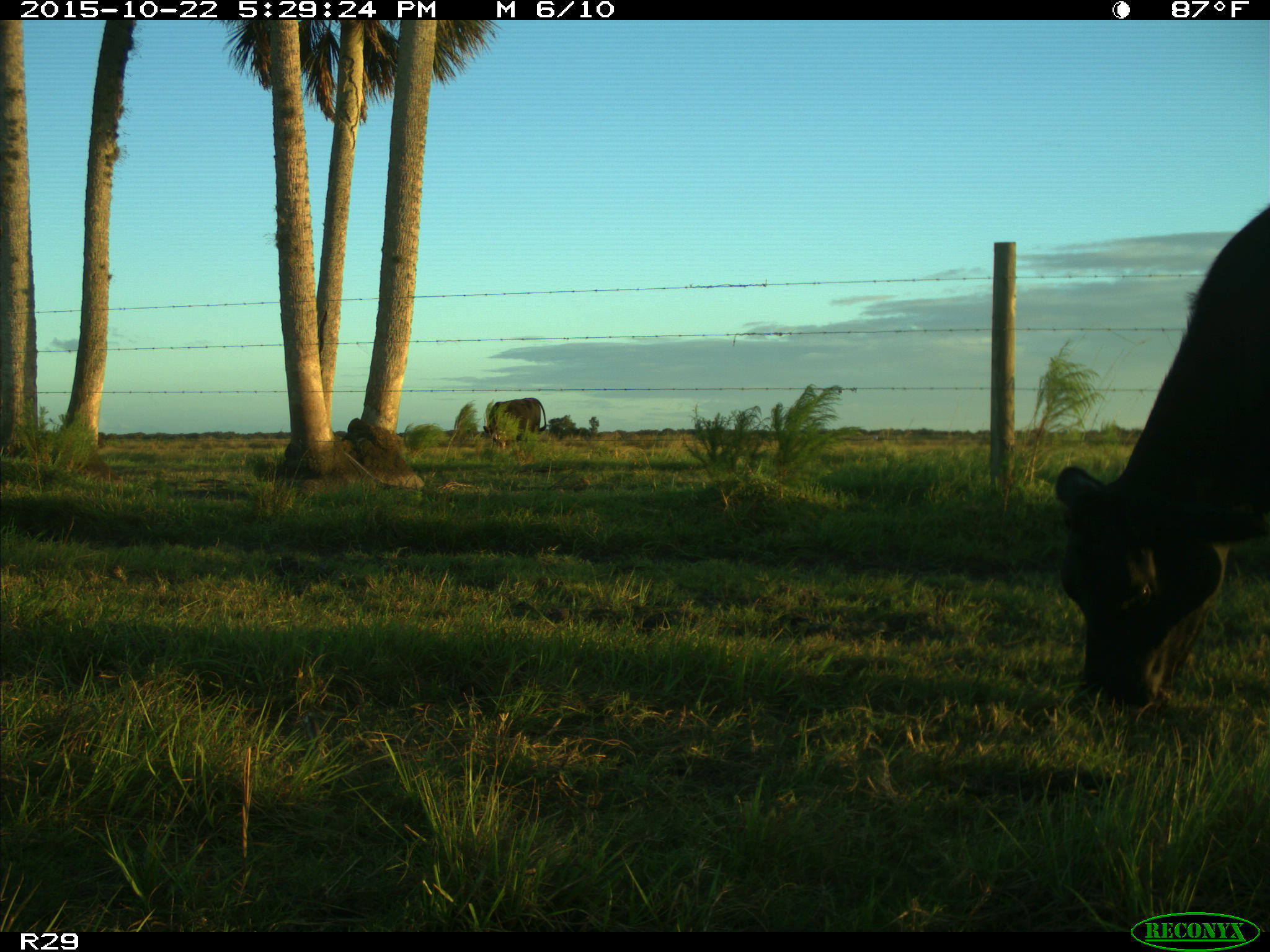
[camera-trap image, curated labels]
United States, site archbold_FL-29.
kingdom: Animalia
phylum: Chordata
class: Mammalia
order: Artiodactyla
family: Bovidae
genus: Bos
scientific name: Bos taurus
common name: domestic cow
Bos taurus (domestic cow).